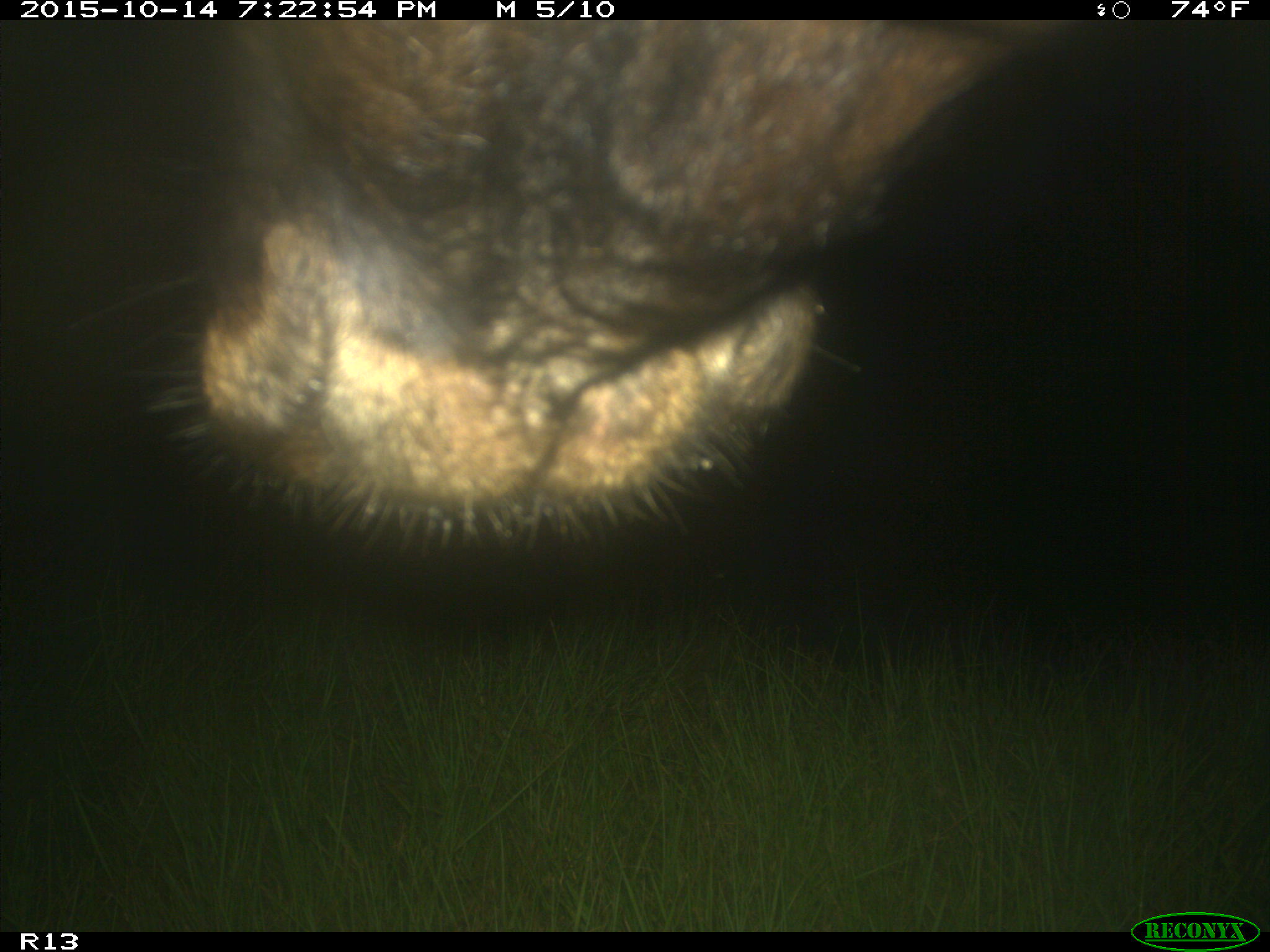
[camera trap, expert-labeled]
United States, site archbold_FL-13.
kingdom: Animalia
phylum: Chordata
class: Mammalia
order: Artiodactyla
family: Bovidae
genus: Bos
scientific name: Bos taurus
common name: domestic cow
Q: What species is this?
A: Bos taurus (domestic cow).